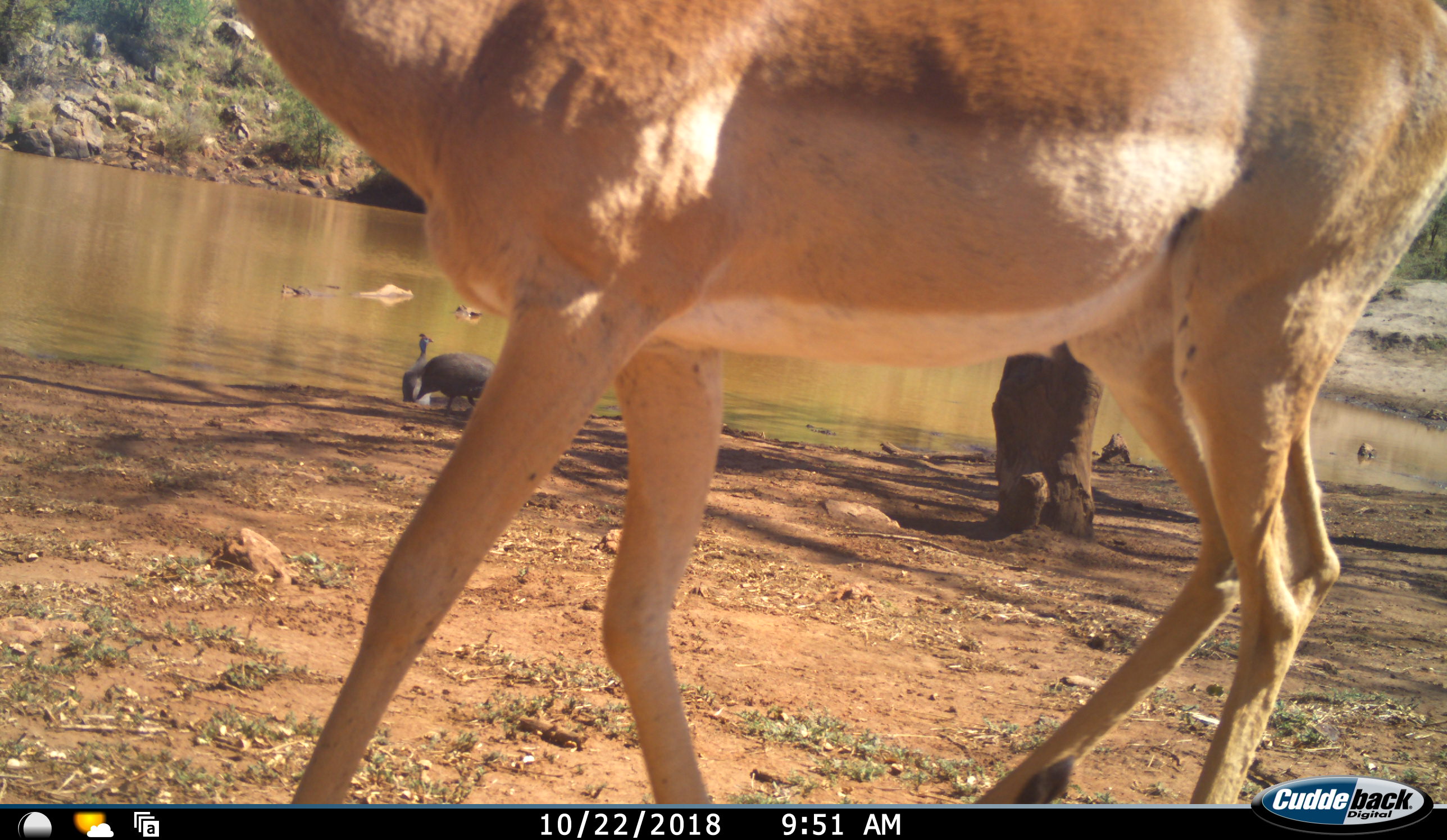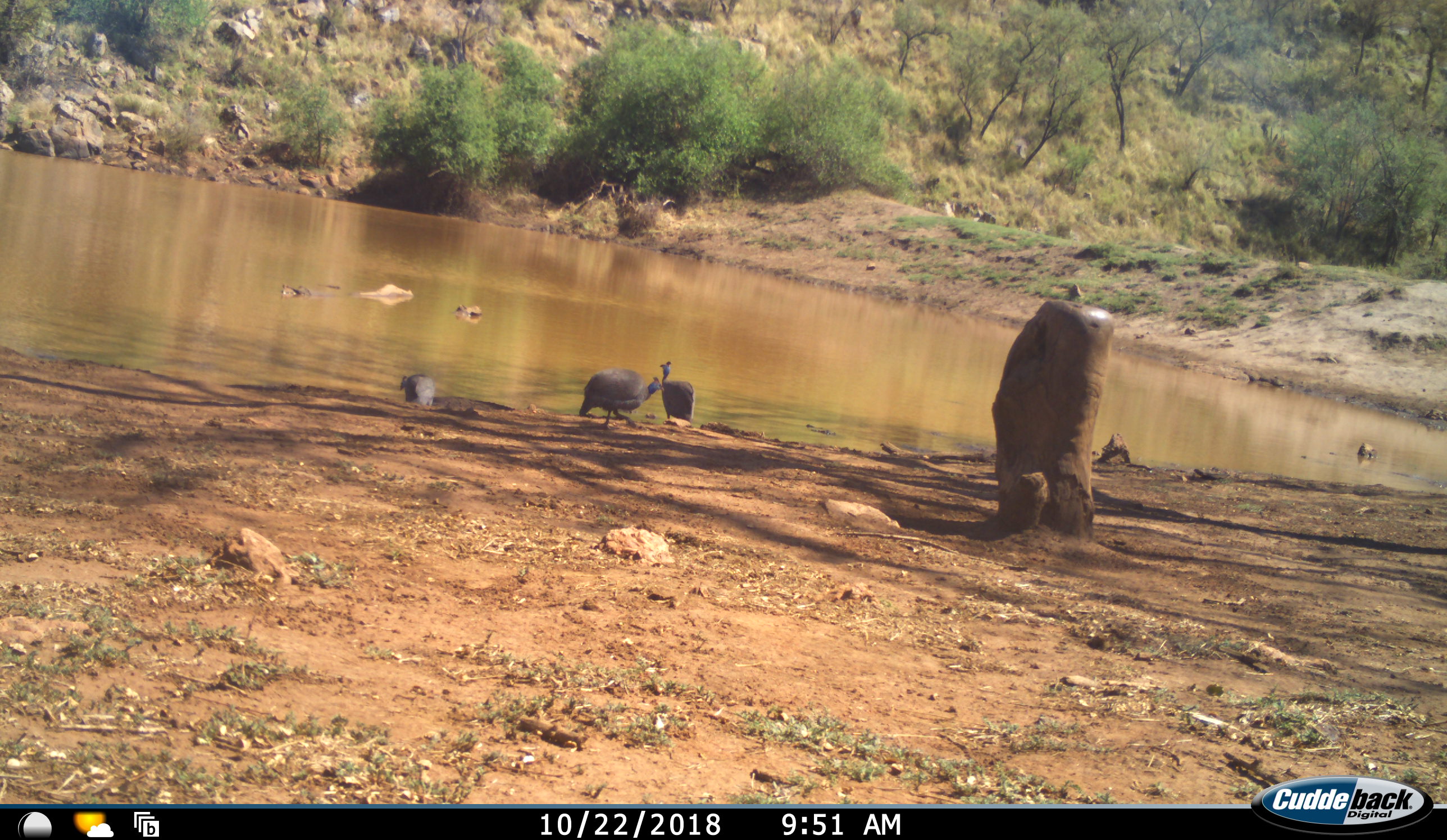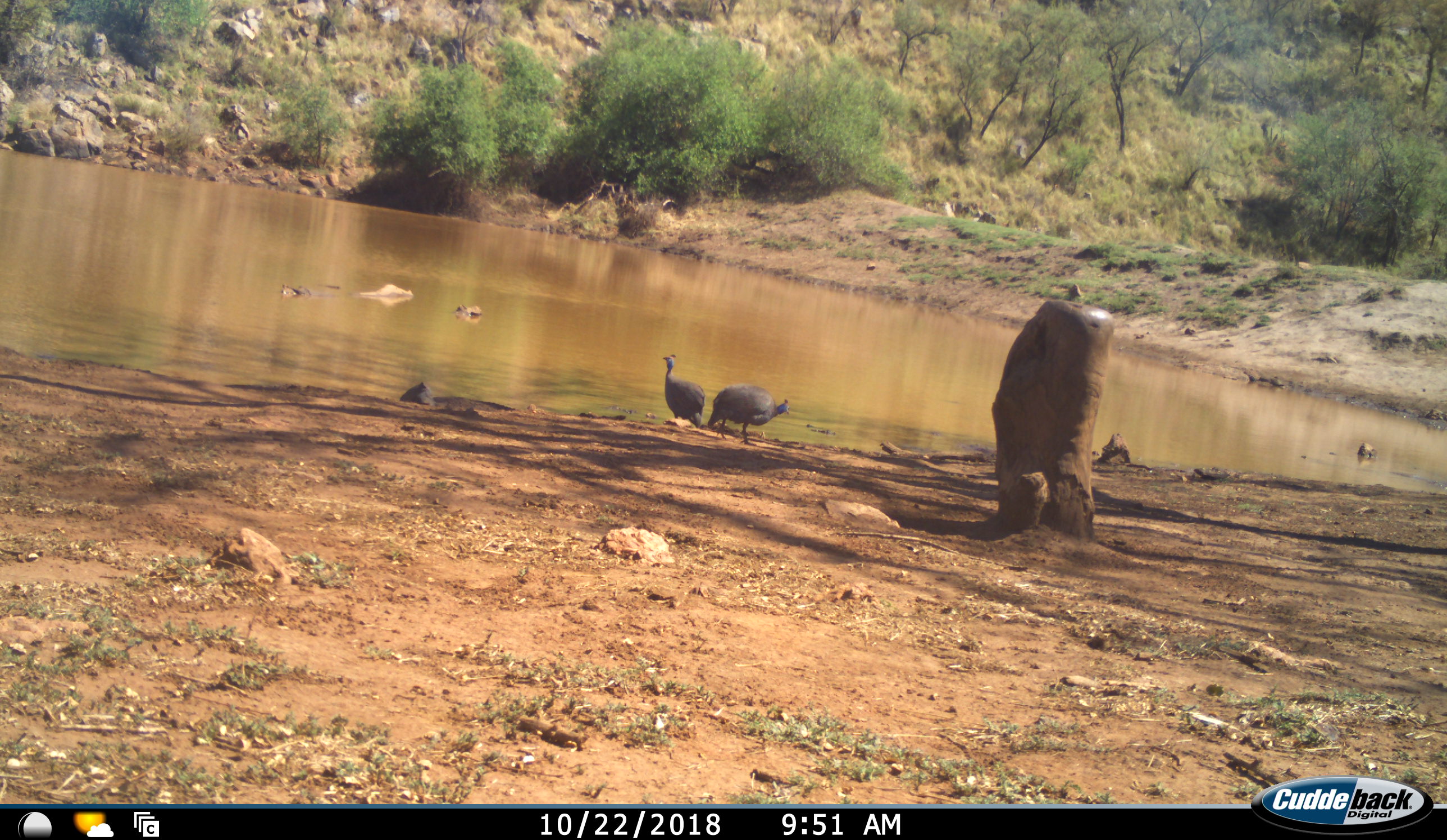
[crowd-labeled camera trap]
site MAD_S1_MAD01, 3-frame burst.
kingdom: Animalia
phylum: Chordata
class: Aves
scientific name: Aves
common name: bird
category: birdother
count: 2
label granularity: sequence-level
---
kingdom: Animalia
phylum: Chordata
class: Mammalia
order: Artiodactyla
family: Bovidae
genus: Aepyceros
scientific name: Aepyceros melampus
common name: impala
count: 1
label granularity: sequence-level